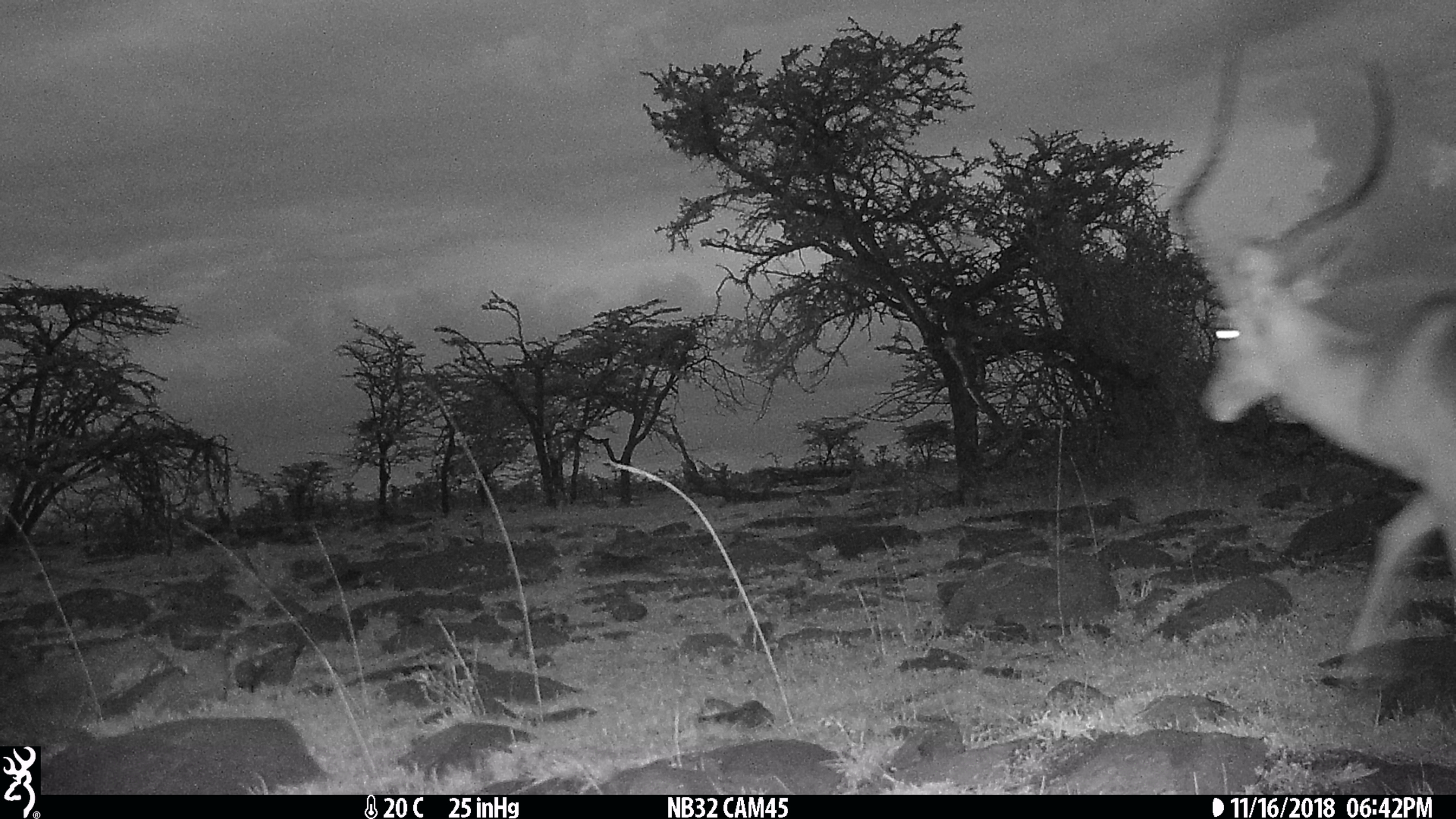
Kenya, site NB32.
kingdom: Animalia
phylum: Chordata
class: Mammalia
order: Artiodactyla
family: Bovidae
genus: Aepyceros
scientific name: Aepyceros melampus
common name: impala